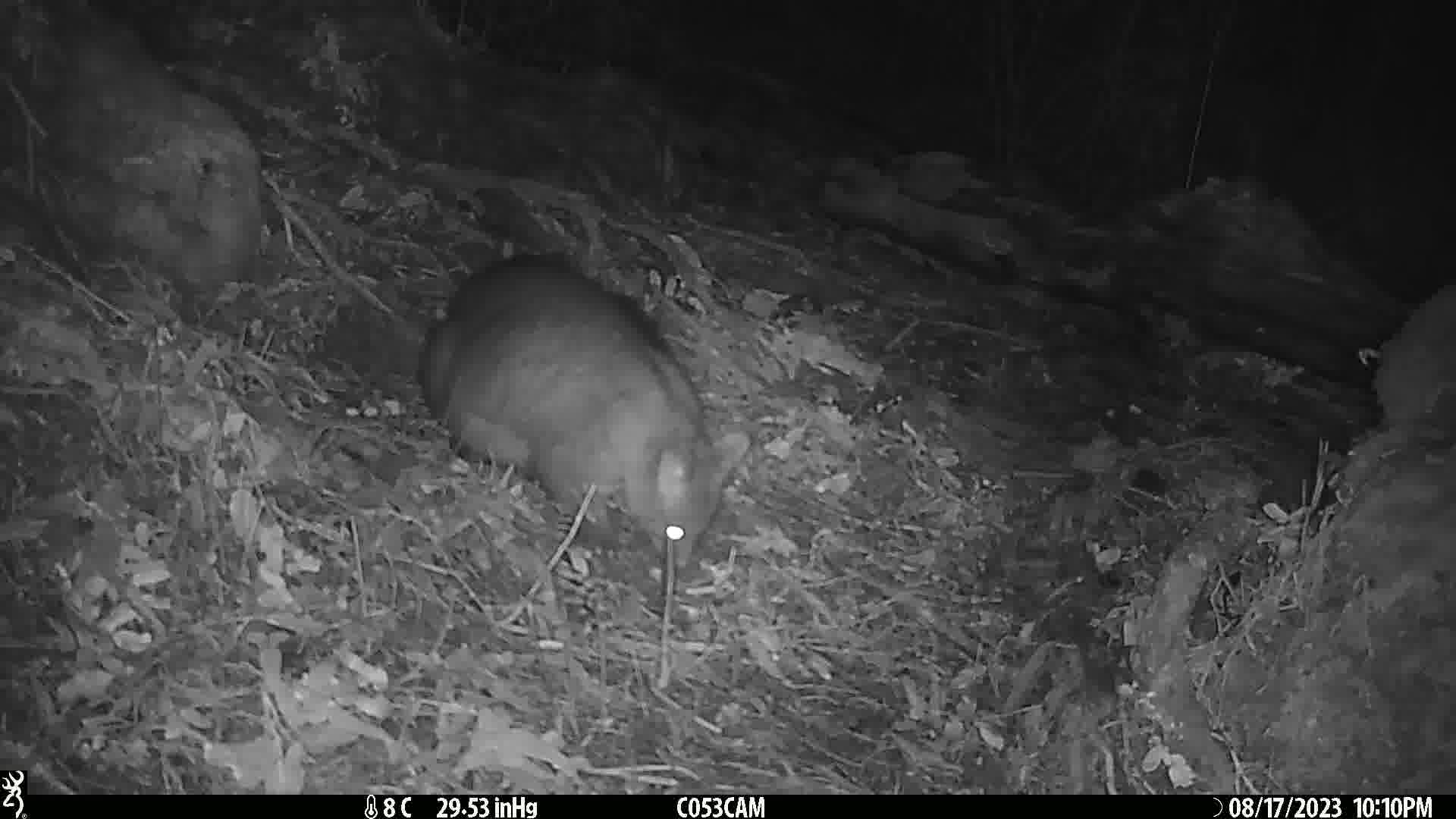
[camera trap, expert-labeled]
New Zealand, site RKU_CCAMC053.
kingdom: Animalia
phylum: Chordata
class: Mammalia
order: Diprotodontia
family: Phalangeridae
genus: Trichosurus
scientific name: Trichosurus vulpecula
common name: common brushtail possum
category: possum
Possum (common brushtail possum) (Trichosurus vulpecula).